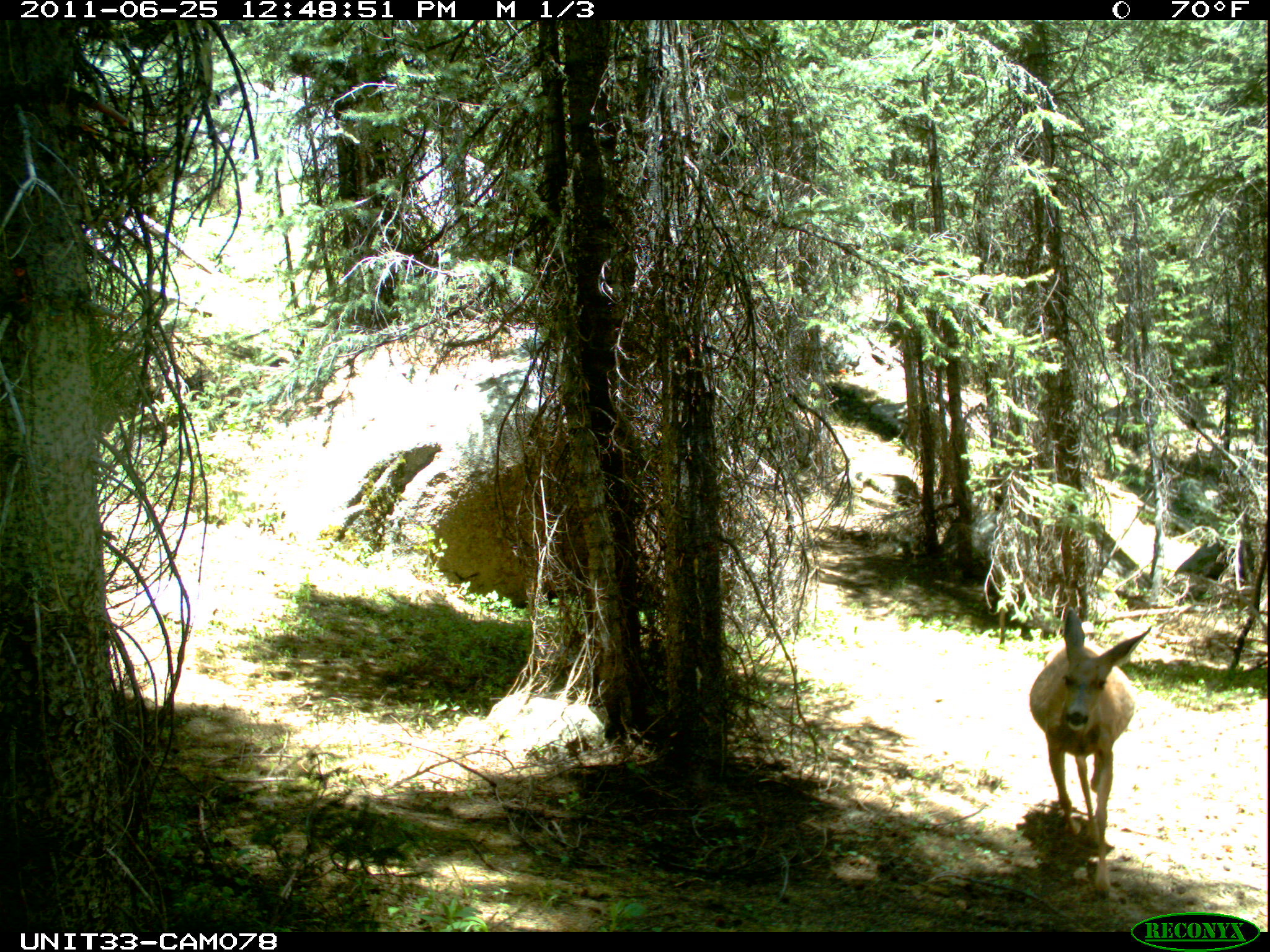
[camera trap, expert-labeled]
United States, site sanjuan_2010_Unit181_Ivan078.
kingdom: Animalia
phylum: Chordata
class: Mammalia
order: Artiodactyla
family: Cervidae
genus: Odocoileus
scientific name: Odocoileus hemionus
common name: mule deer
Odocoileus hemionus (mule deer).